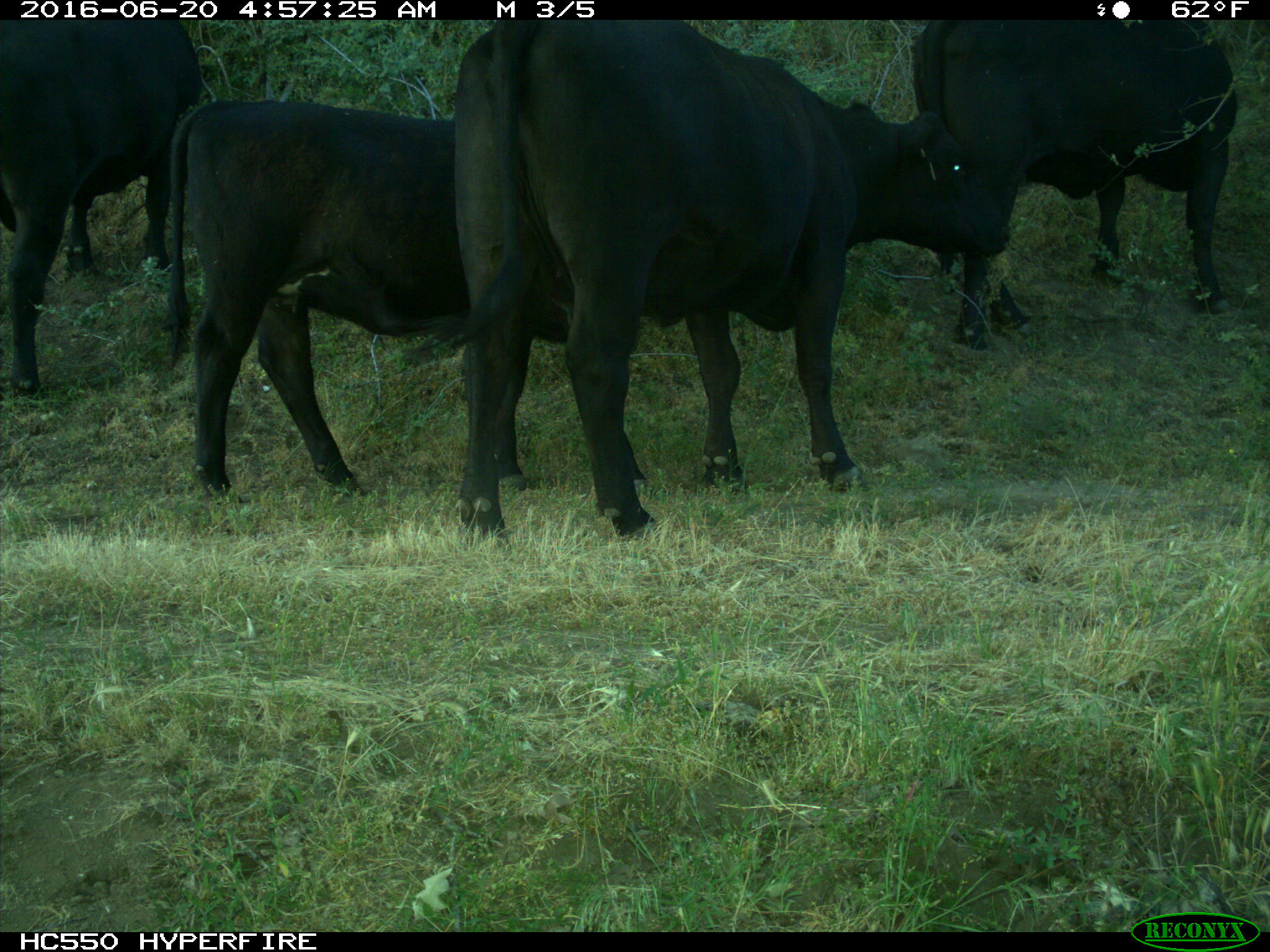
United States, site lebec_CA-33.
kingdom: Animalia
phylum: Chordata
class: Mammalia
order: Artiodactyla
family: Bovidae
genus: Bos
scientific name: Bos taurus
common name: domestic cow